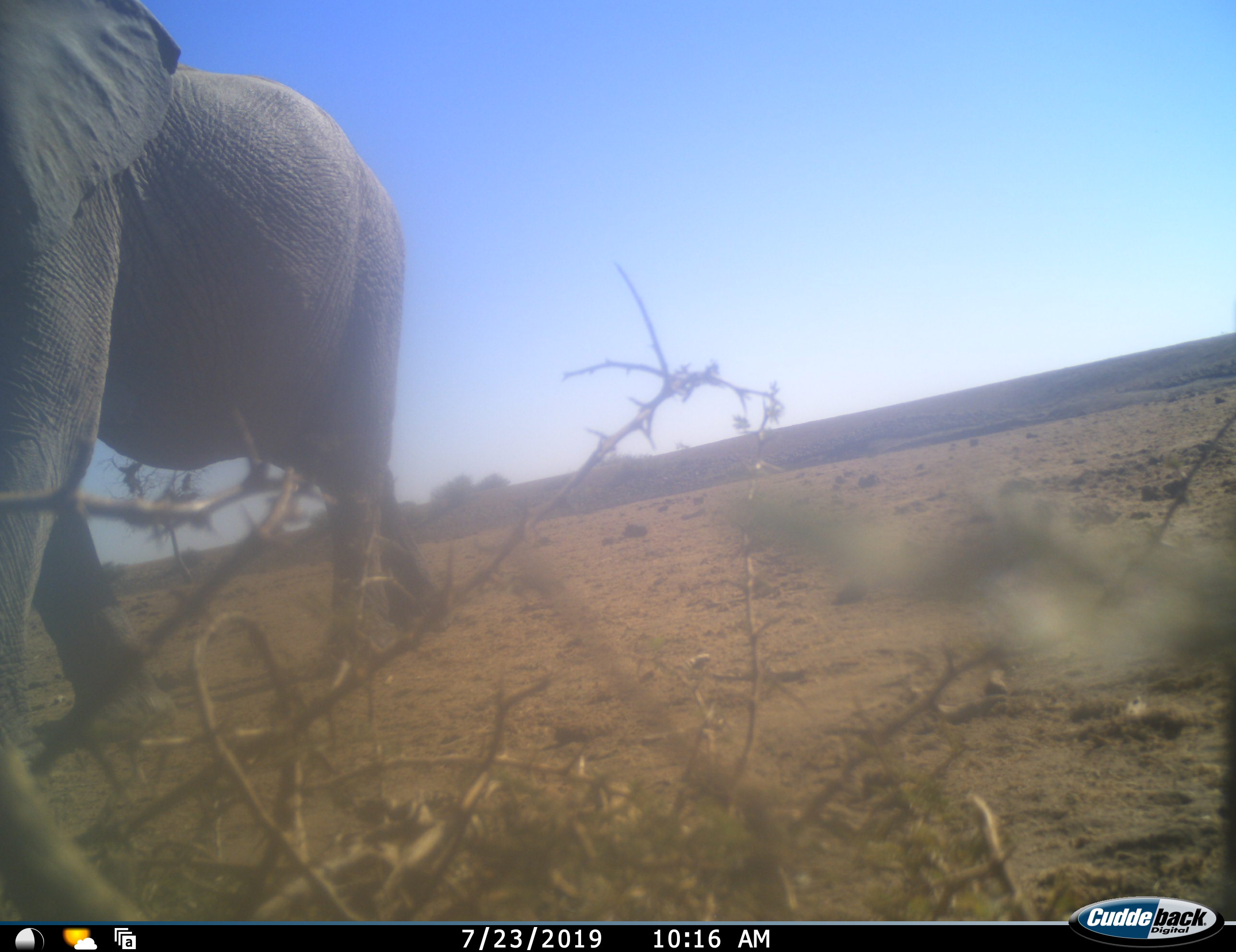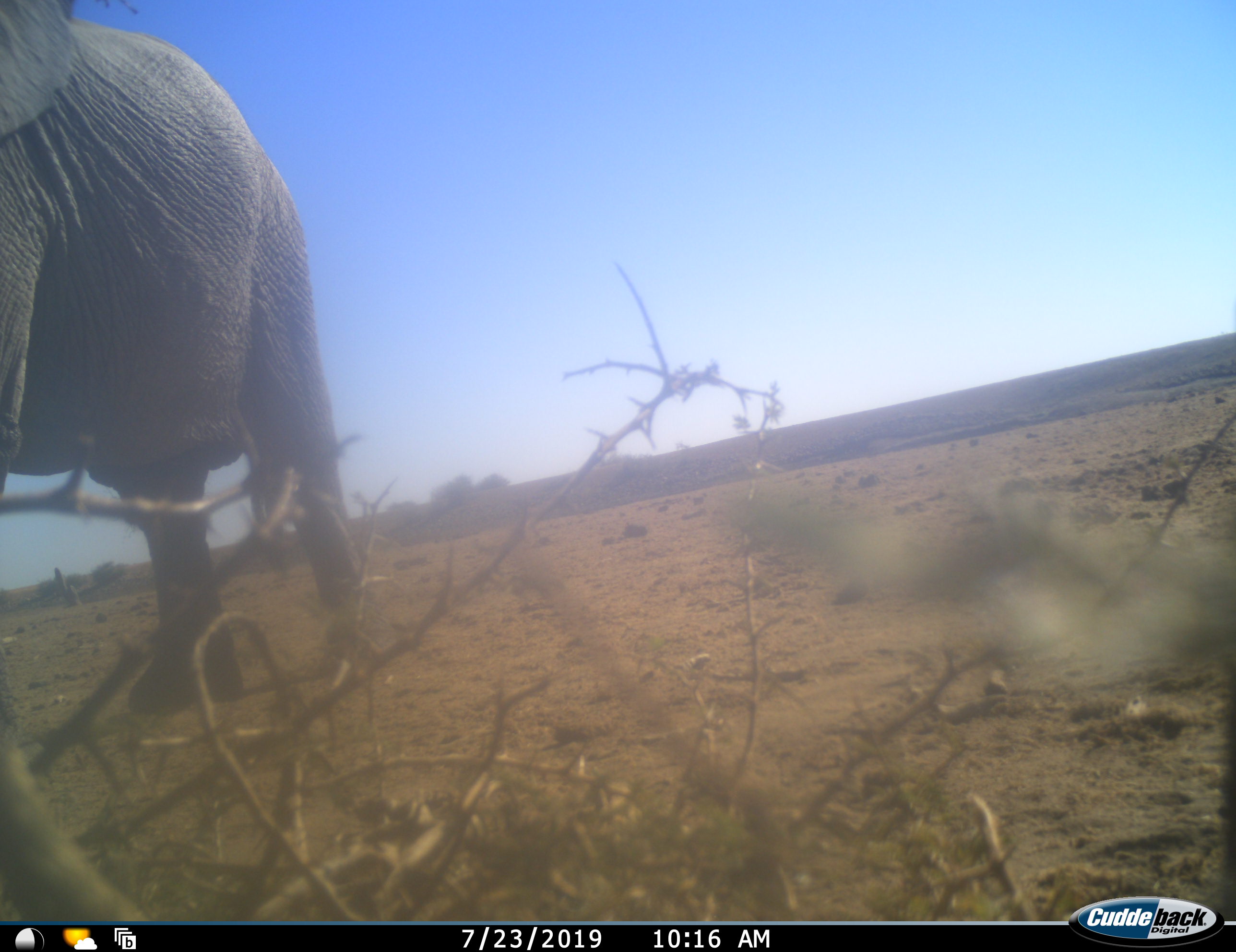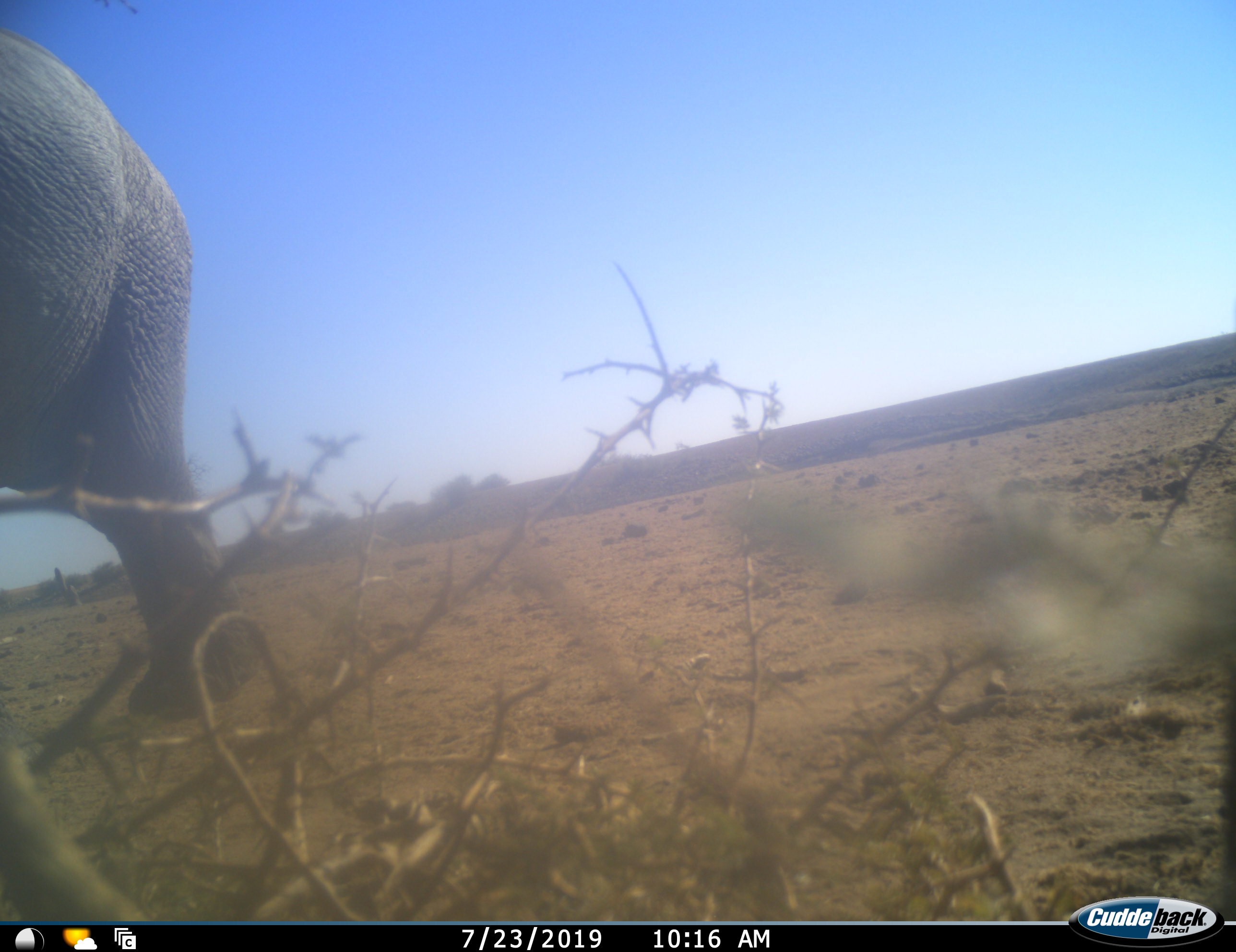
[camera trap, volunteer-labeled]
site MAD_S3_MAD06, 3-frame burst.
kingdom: Animalia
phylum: Chordata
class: Mammalia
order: Proboscidea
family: Elephantidae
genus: Loxodonta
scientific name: Loxodonta africana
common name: african bush elephant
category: elephant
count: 1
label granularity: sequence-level